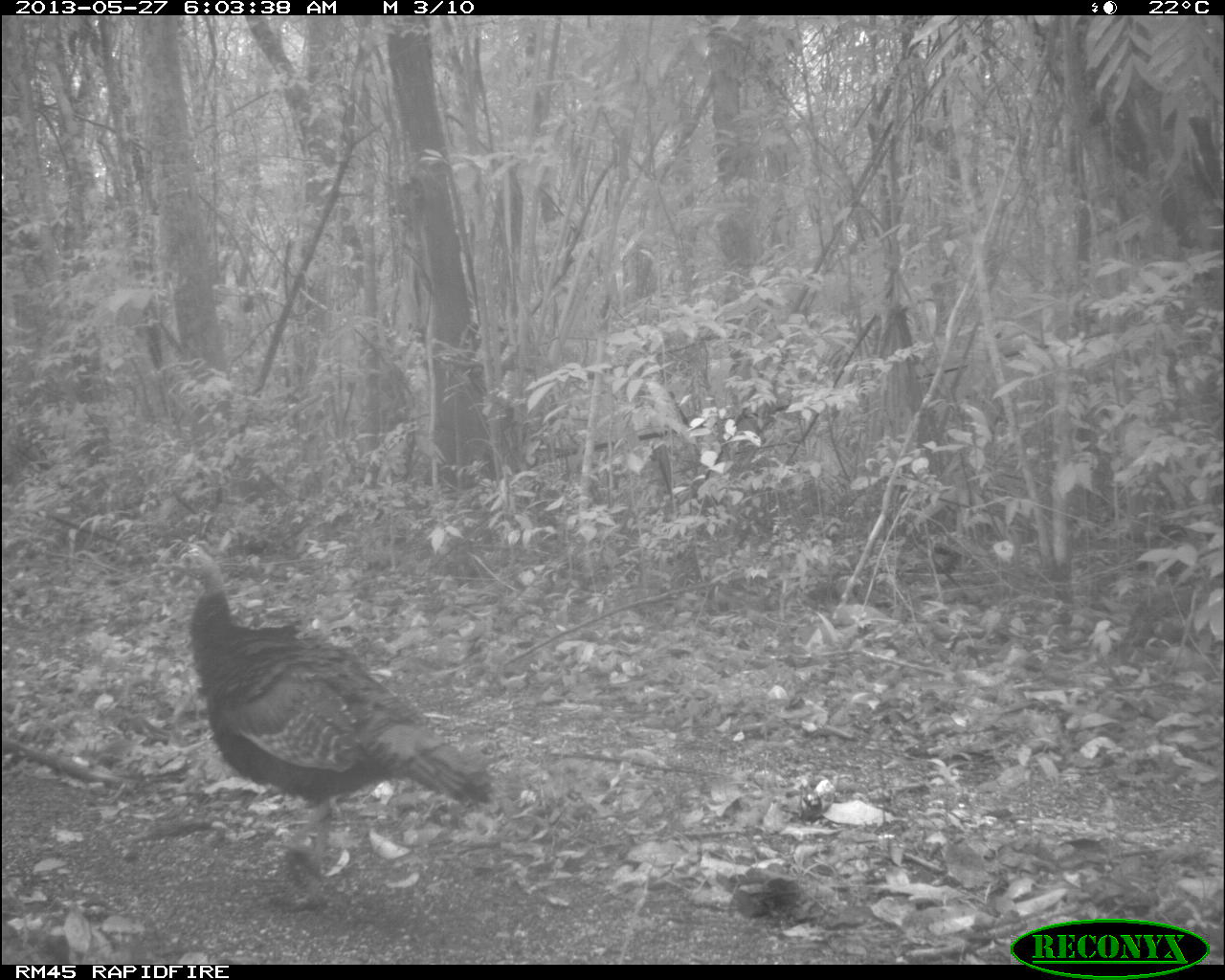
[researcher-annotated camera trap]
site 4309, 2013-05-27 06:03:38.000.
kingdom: Animalia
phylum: Chordata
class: Aves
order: Galliformes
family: Phasianidae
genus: Meleagris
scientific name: Meleagris ocellata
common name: ocellated turkey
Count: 1.